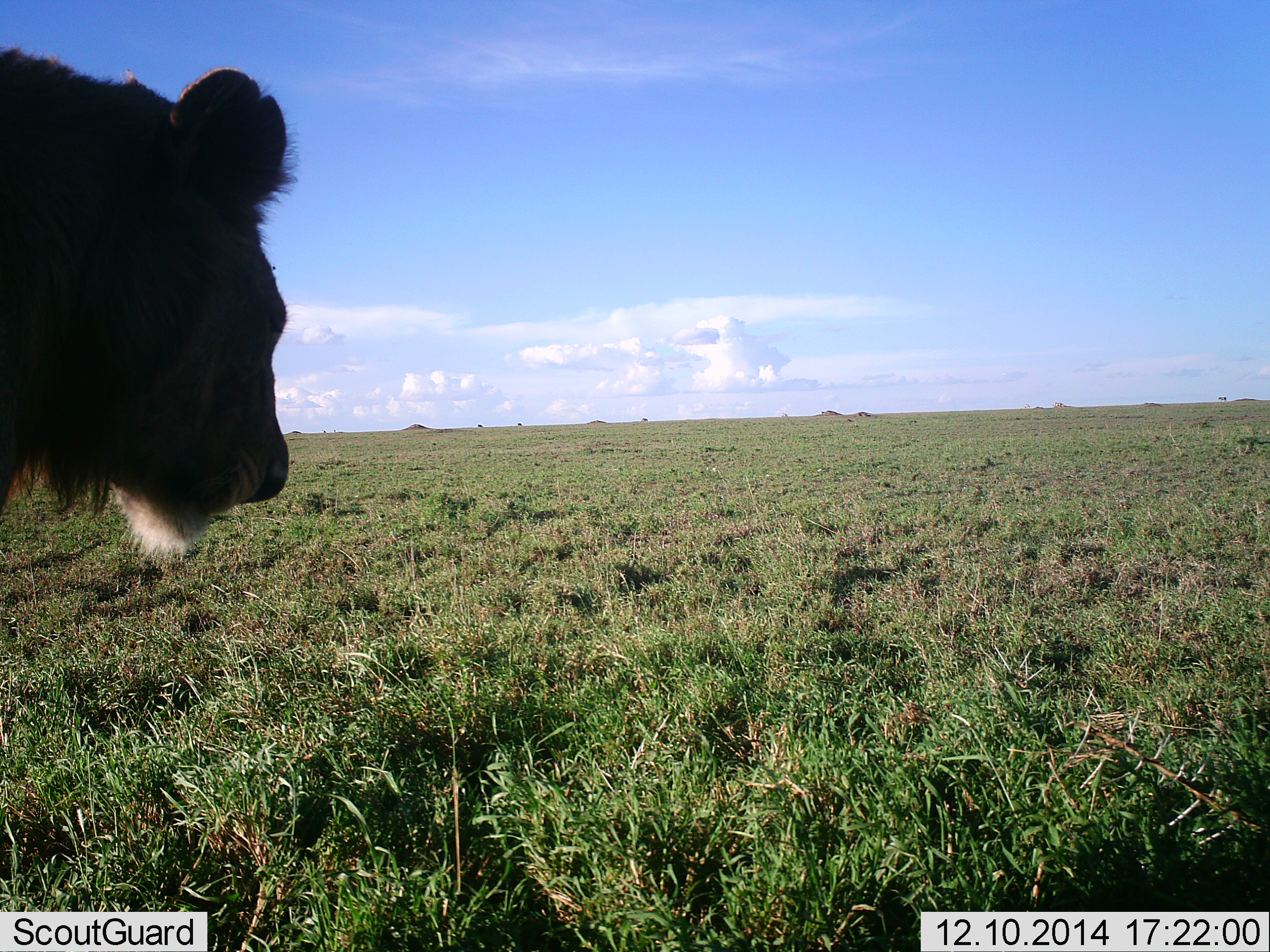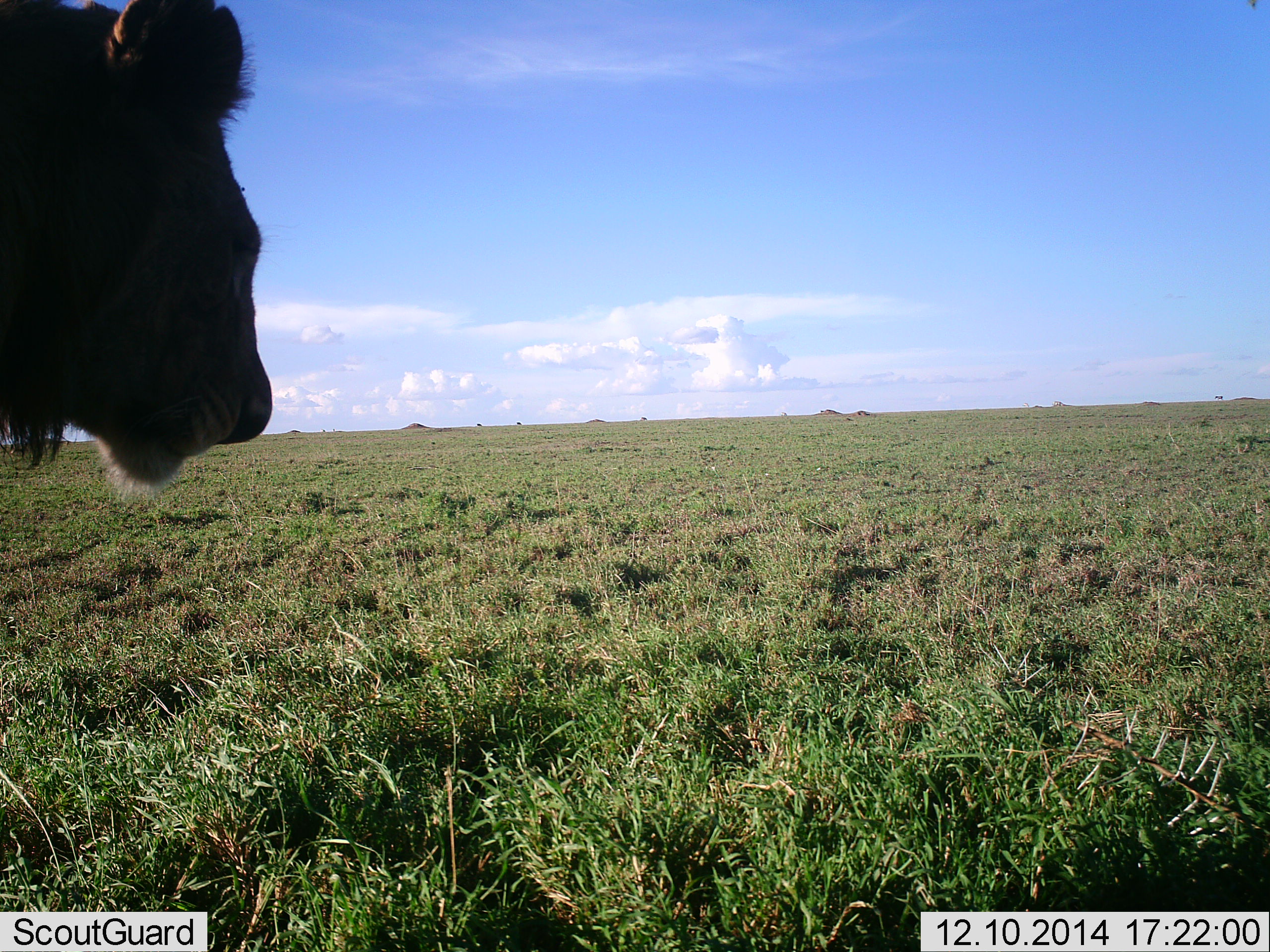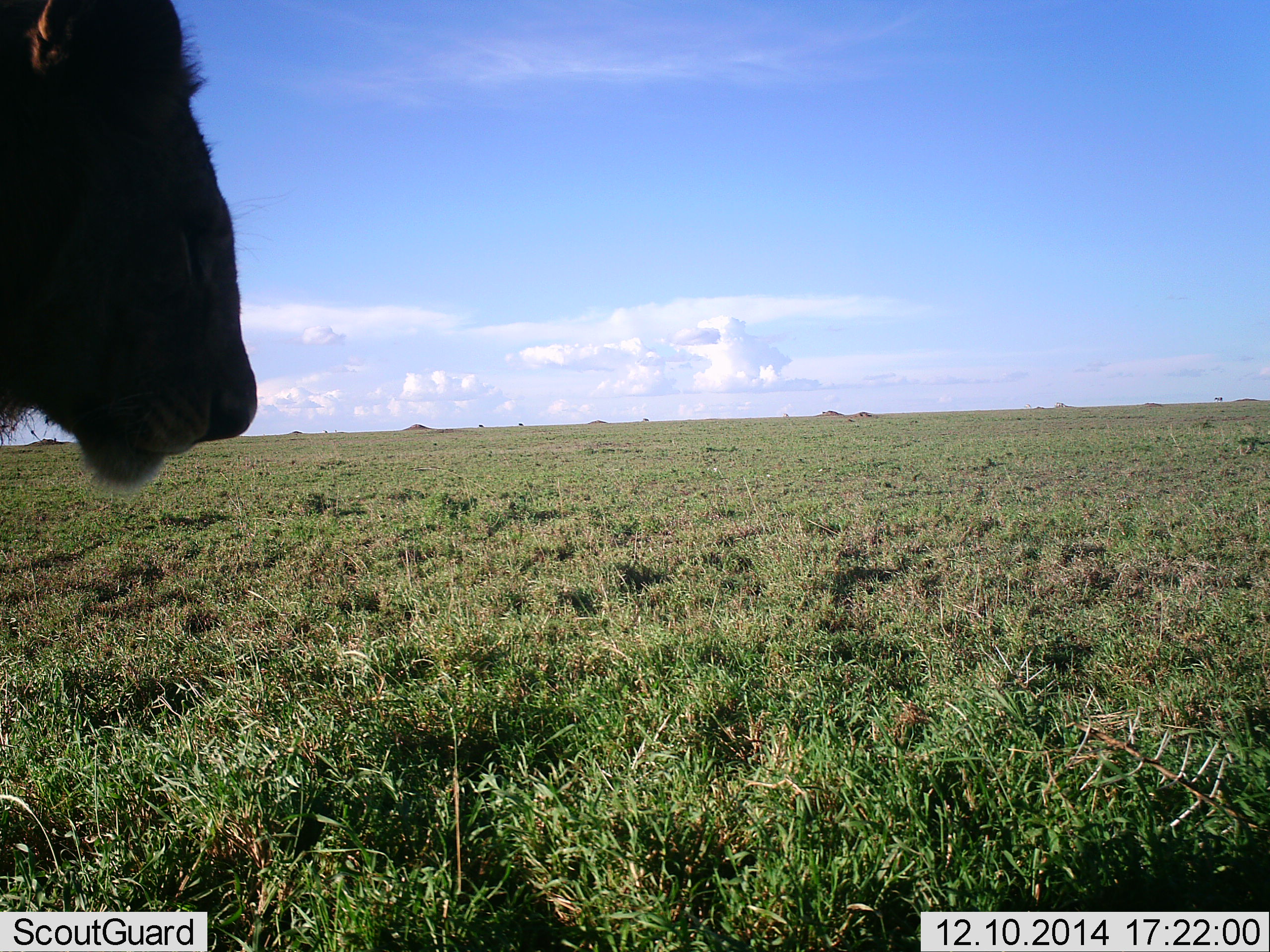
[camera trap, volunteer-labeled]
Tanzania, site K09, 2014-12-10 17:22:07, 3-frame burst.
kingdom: Animalia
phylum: Chordata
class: Mammalia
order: Carnivora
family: Felidae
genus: Panthera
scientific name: Panthera leo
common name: lion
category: lionmale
Lionmale (lion) (Panthera leo), count 1. Behavior (volunteer vote fractions): standing 100%, resting 0%, moving 0%, interacting 0%. Young present (vote fraction): 0%. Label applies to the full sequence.